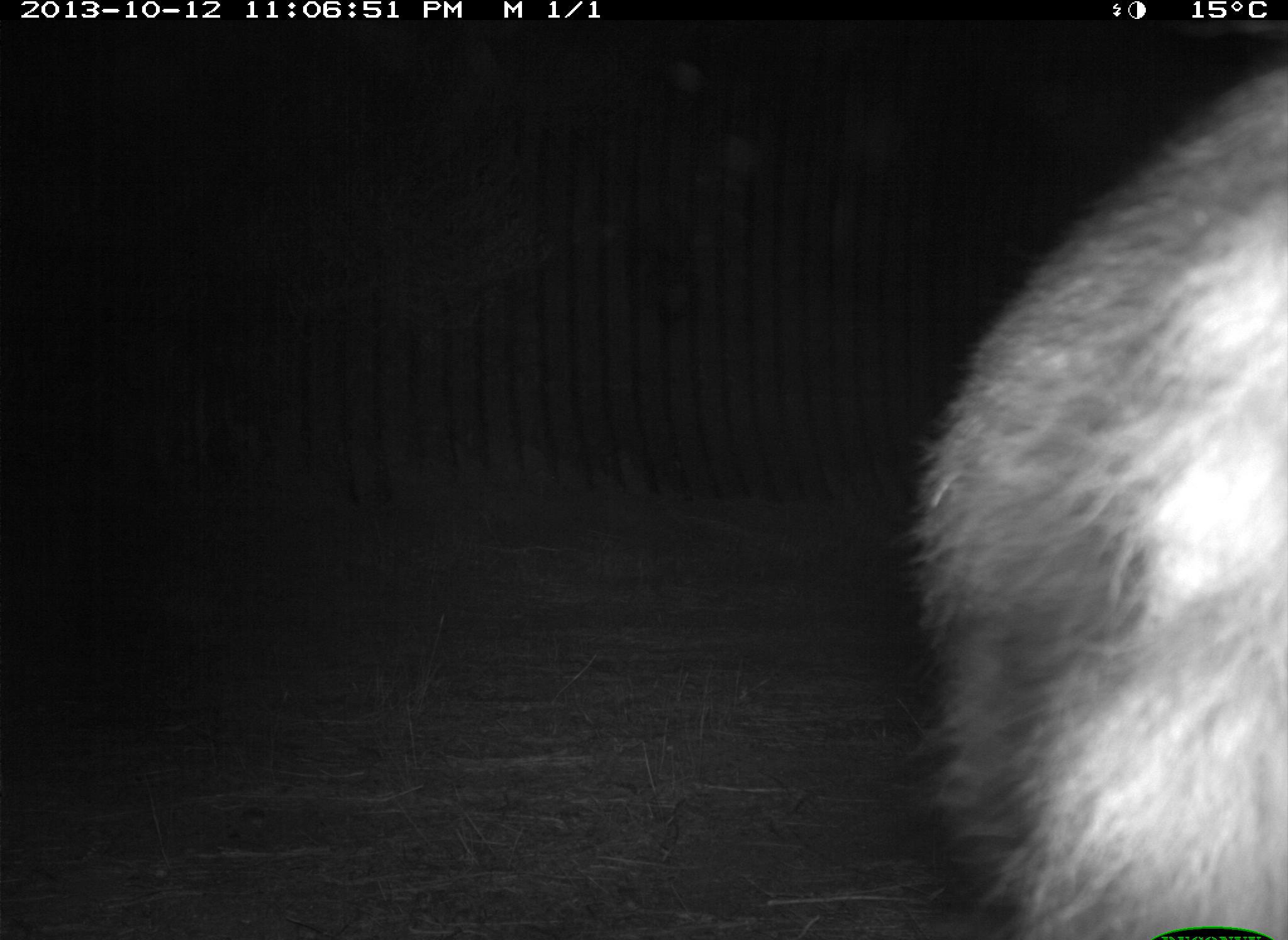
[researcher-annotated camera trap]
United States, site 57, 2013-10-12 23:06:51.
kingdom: Animalia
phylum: Chordata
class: Mammalia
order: Carnivora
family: Procyonidae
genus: Procyon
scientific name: Procyon lotor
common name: raccoon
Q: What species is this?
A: Raccoon (Procyon lotor).